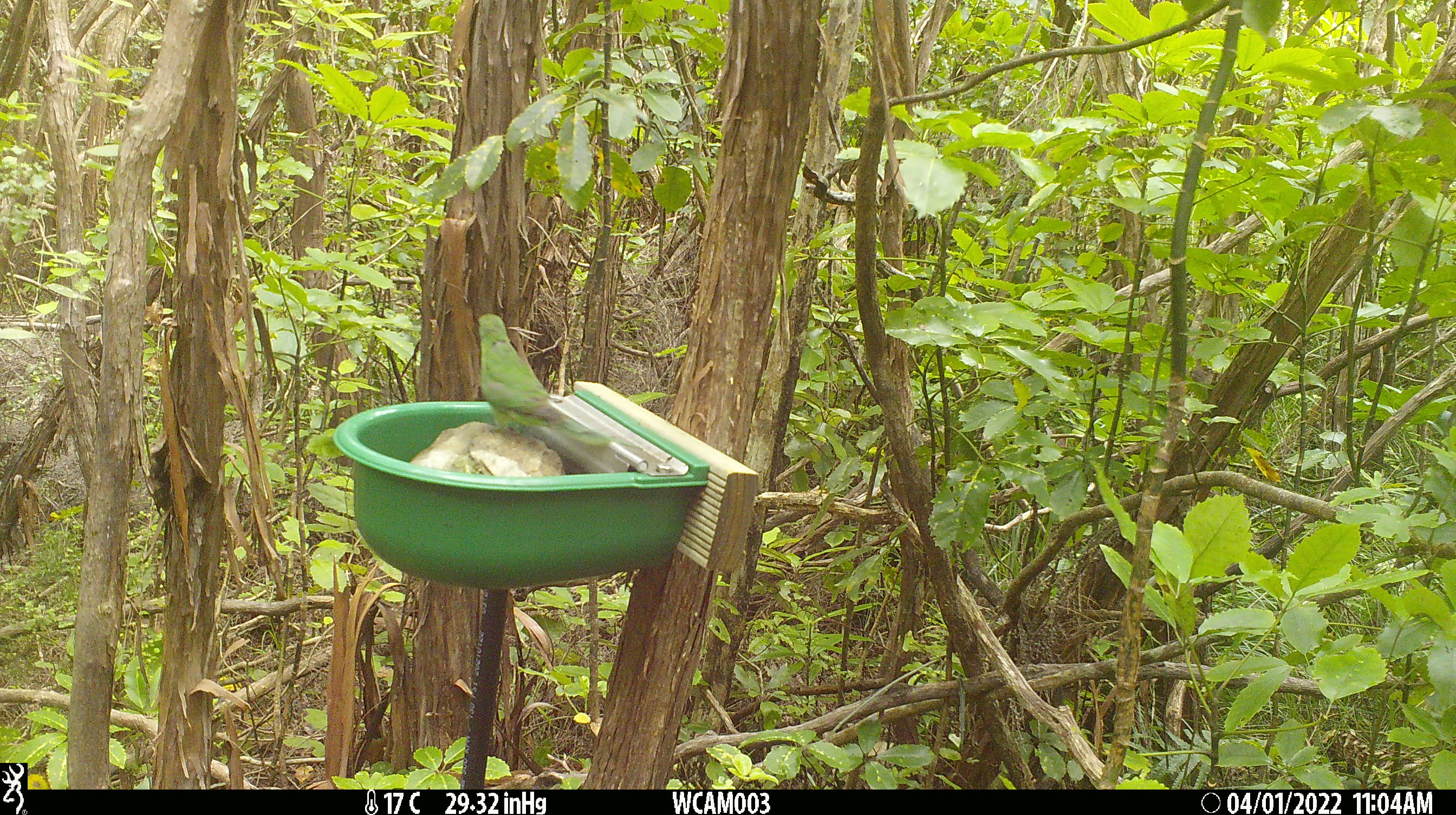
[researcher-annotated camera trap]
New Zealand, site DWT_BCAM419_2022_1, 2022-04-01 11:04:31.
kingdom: Animalia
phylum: Chordata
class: Aves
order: Psittaciformes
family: Psittaculidae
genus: Cyanoramphus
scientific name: Cyanoramphus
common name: parakeet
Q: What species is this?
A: Parakeet (Cyanoramphus).